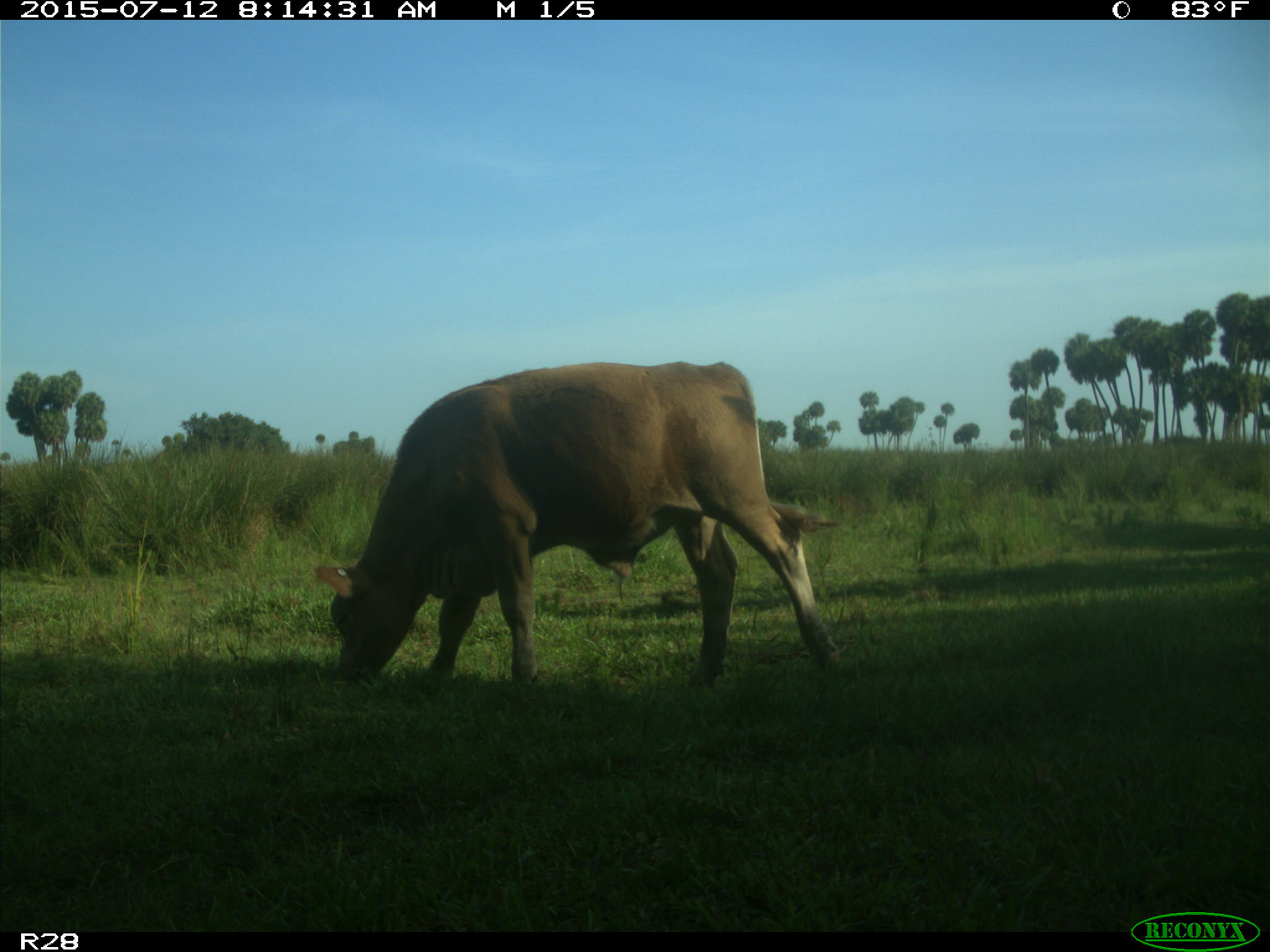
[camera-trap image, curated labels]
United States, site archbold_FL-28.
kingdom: Animalia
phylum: Chordata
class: Mammalia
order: Artiodactyla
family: Bovidae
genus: Bos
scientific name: Bos taurus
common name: domestic cow